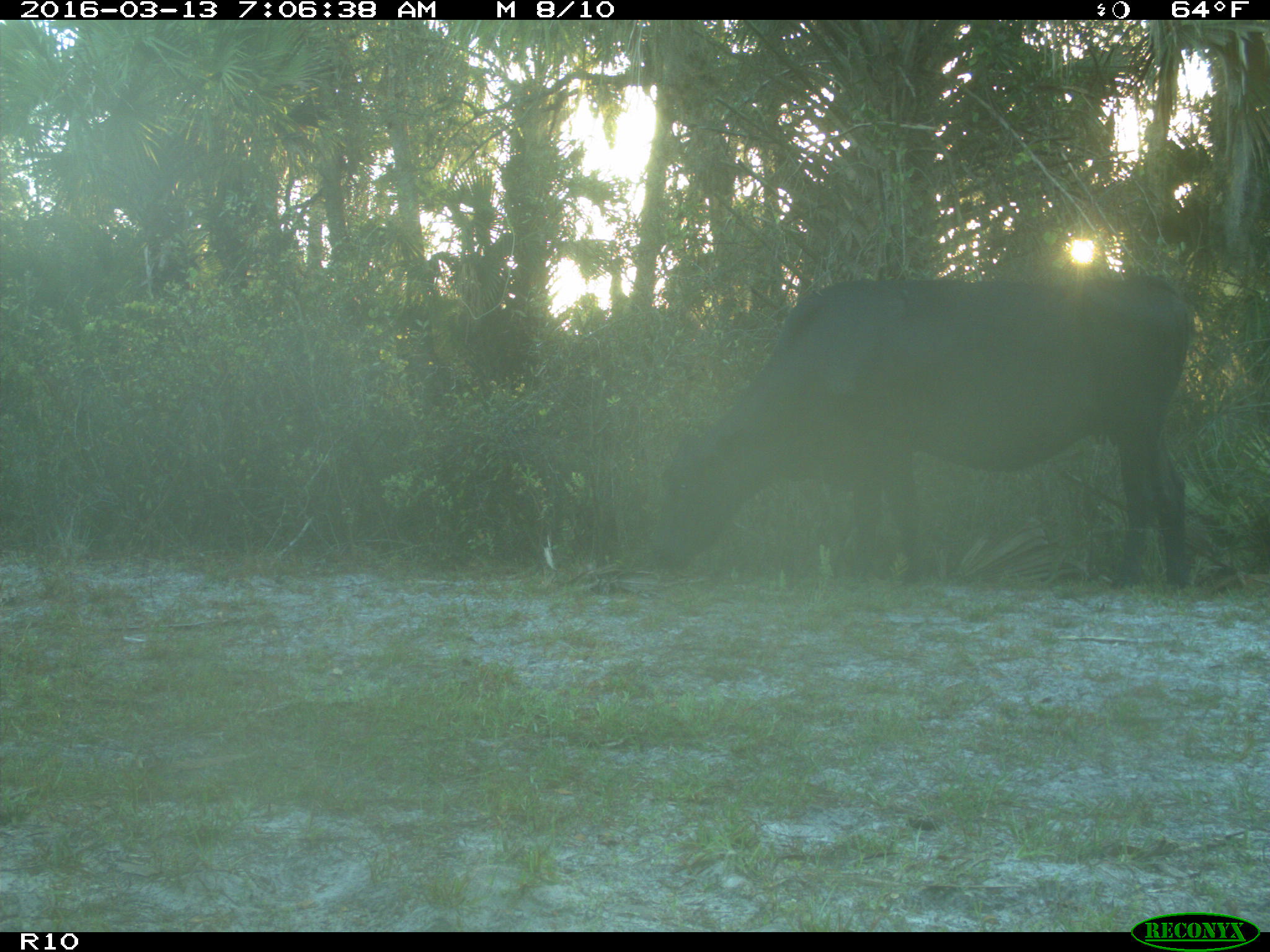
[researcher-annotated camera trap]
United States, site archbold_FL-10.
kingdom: Animalia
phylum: Chordata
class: Mammalia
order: Artiodactyla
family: Bovidae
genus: Bos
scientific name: Bos taurus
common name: domestic cow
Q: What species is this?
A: Bos taurus (domestic cow).